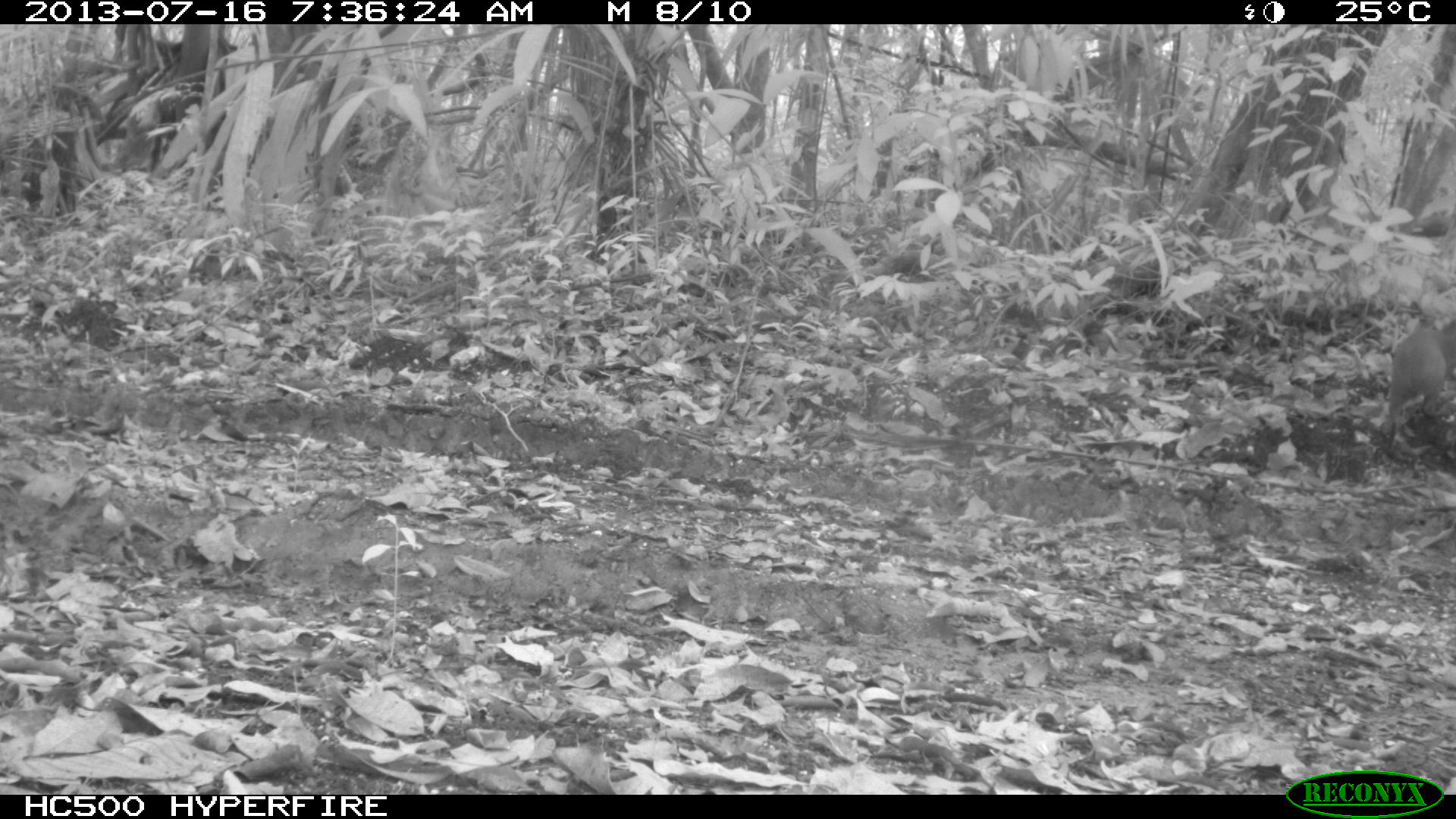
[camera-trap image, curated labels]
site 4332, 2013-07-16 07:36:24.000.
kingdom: Animalia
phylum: Chordata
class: Mammalia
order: Rodentia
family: Dasyproctidae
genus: Dasyprocta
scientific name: Dasyprocta punctata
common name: central american agouti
Dasyprocta punctata (central american agouti), count 1.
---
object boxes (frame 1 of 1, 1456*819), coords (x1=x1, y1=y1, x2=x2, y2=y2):
dasyprocta punctata: (x1=1384, y1=316, x2=1455, y2=443)